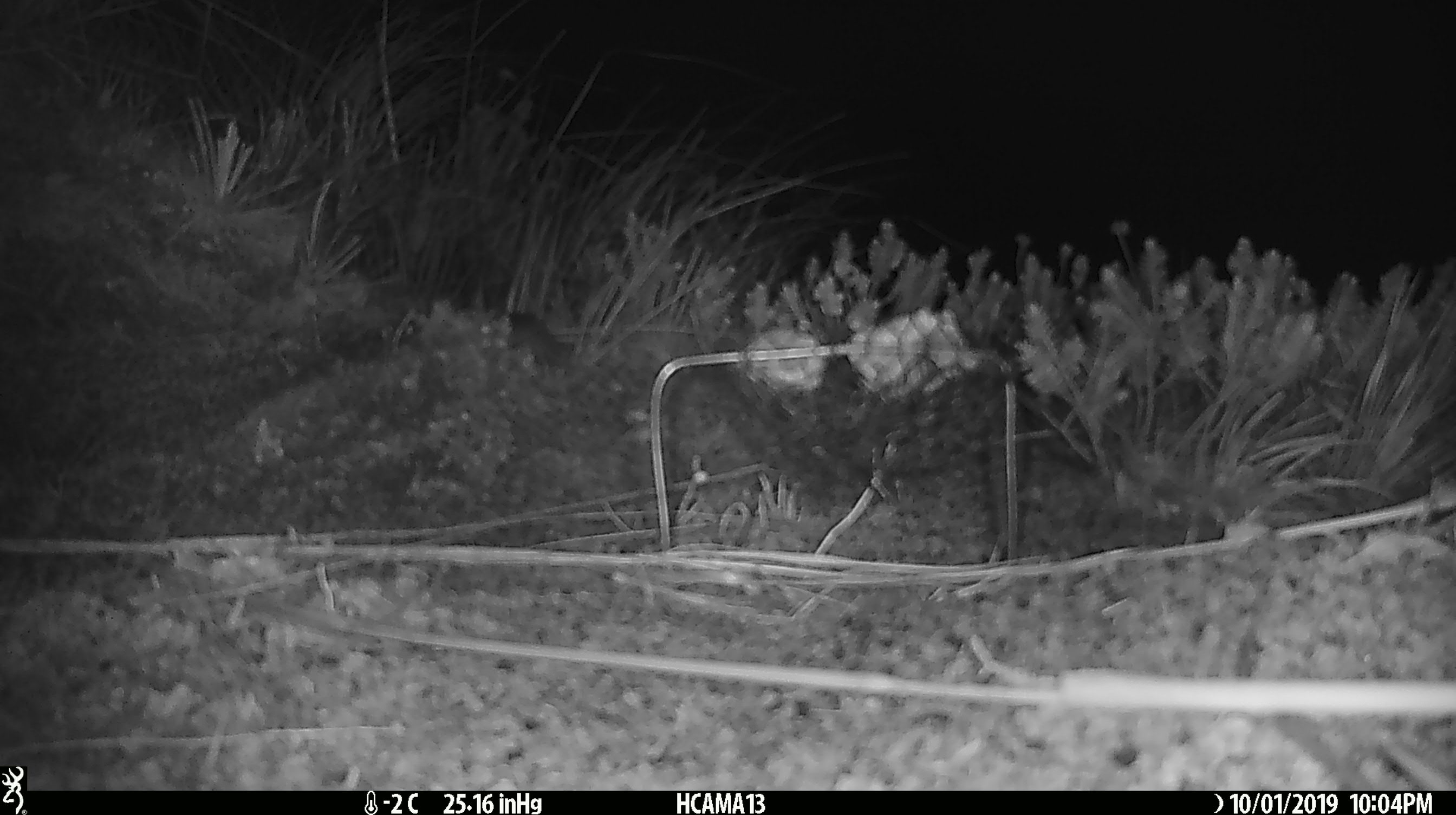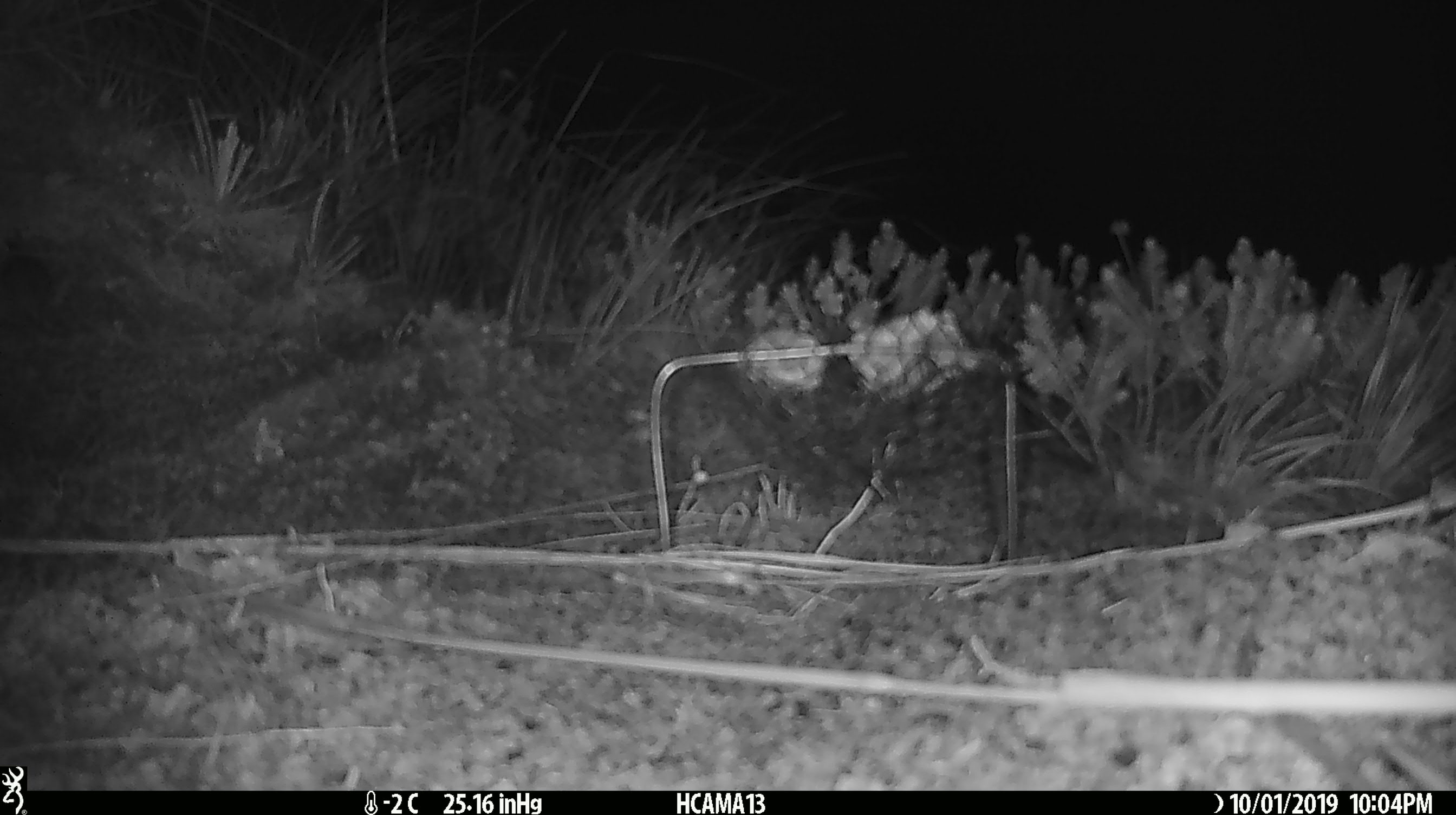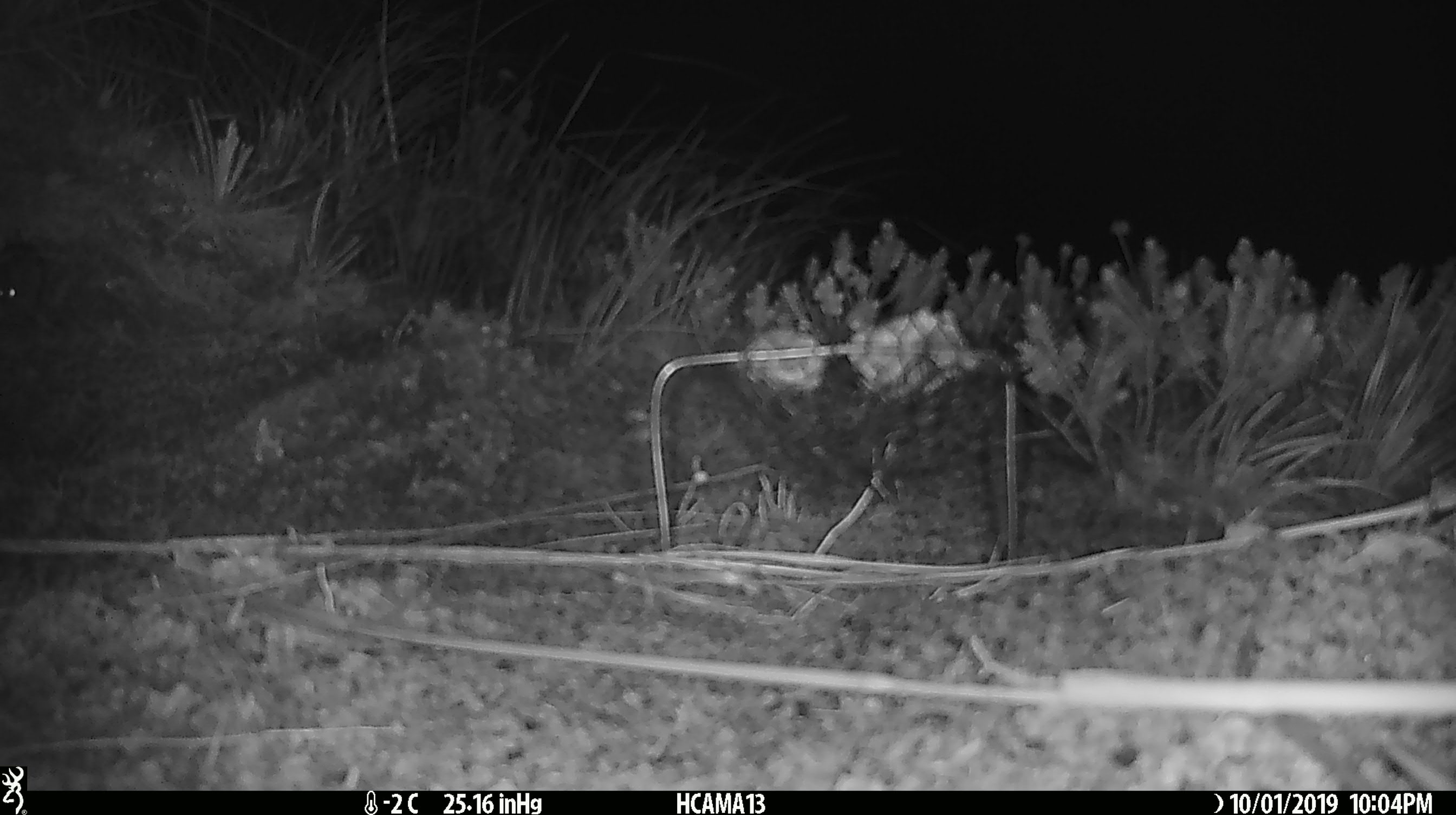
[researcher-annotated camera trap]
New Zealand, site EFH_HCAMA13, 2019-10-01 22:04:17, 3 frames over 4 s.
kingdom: Animalia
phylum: Chordata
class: Mammalia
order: Rodentia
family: Muridae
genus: Mus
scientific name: Mus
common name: mouse